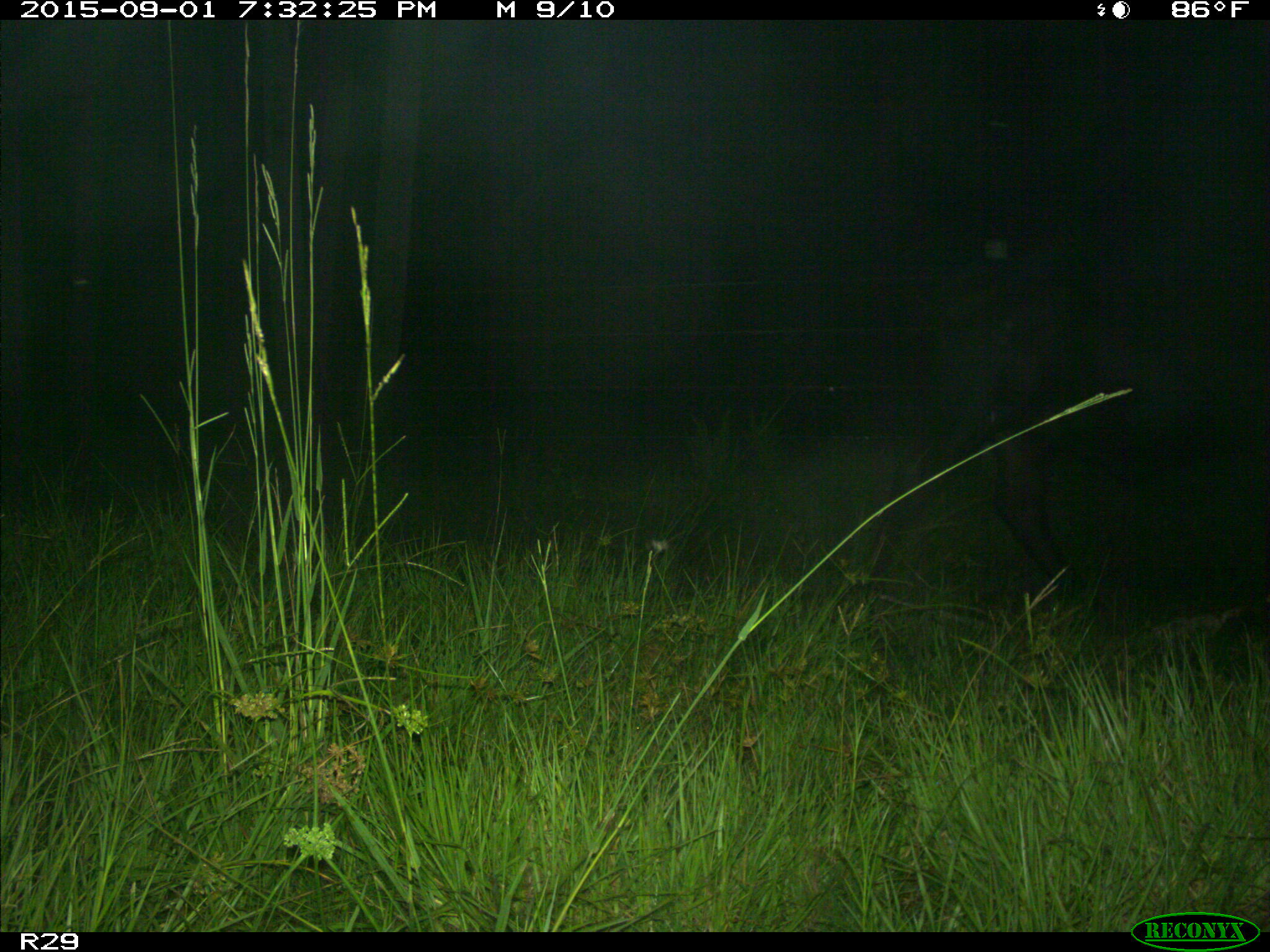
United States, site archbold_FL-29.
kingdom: Animalia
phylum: Chordata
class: Mammalia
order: Artiodactyla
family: Bovidae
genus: Bos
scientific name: Bos taurus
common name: domestic cow